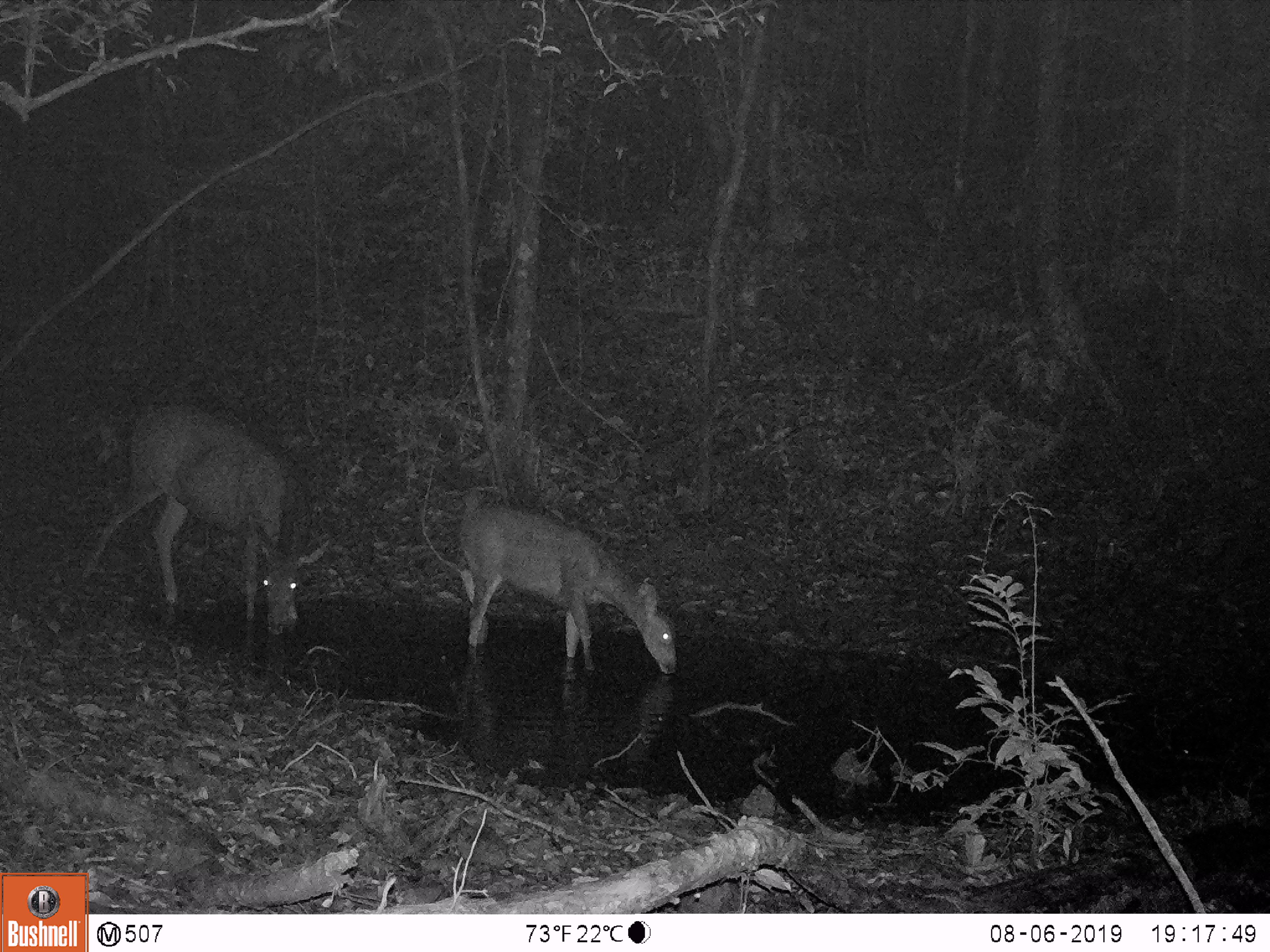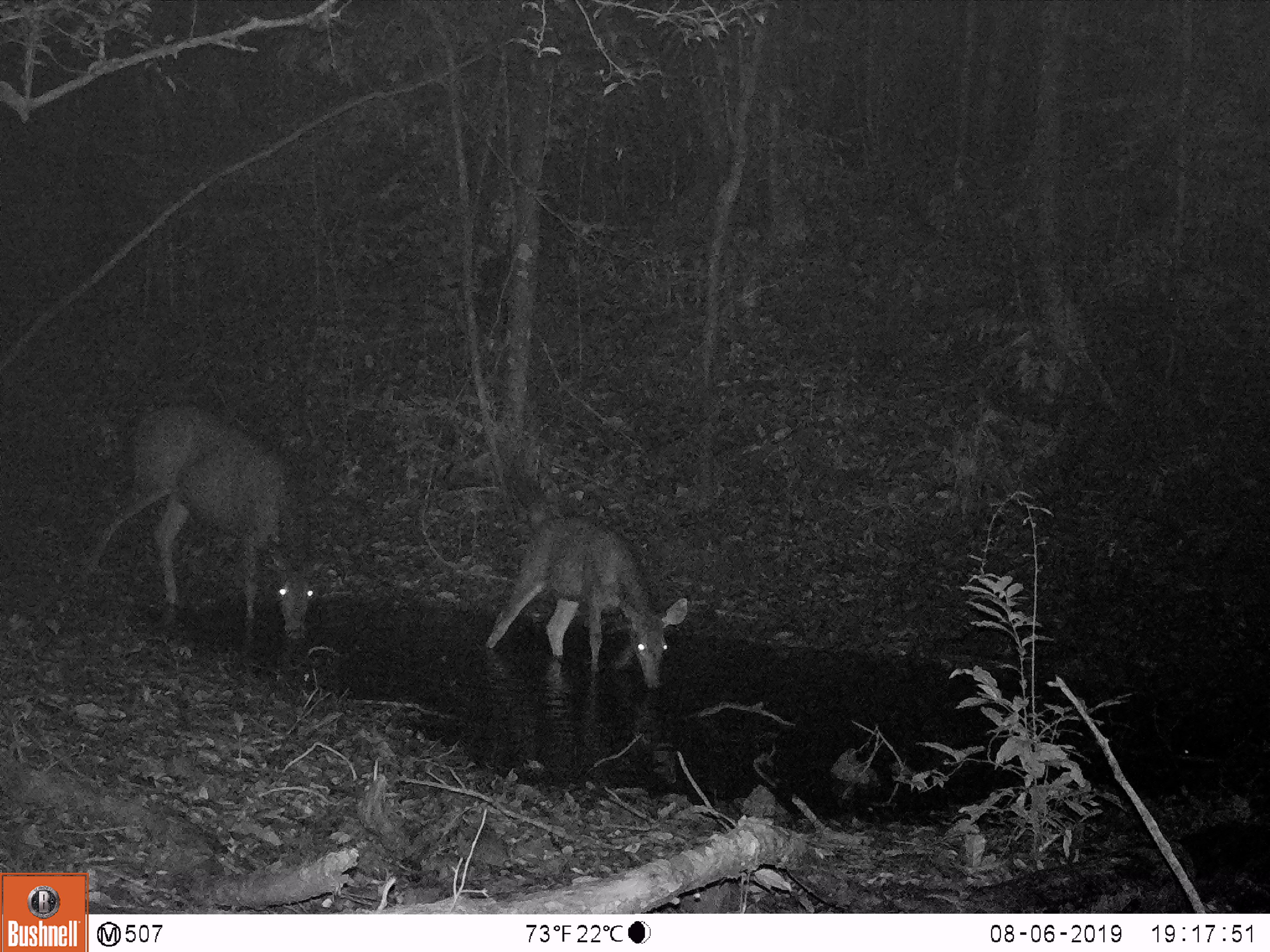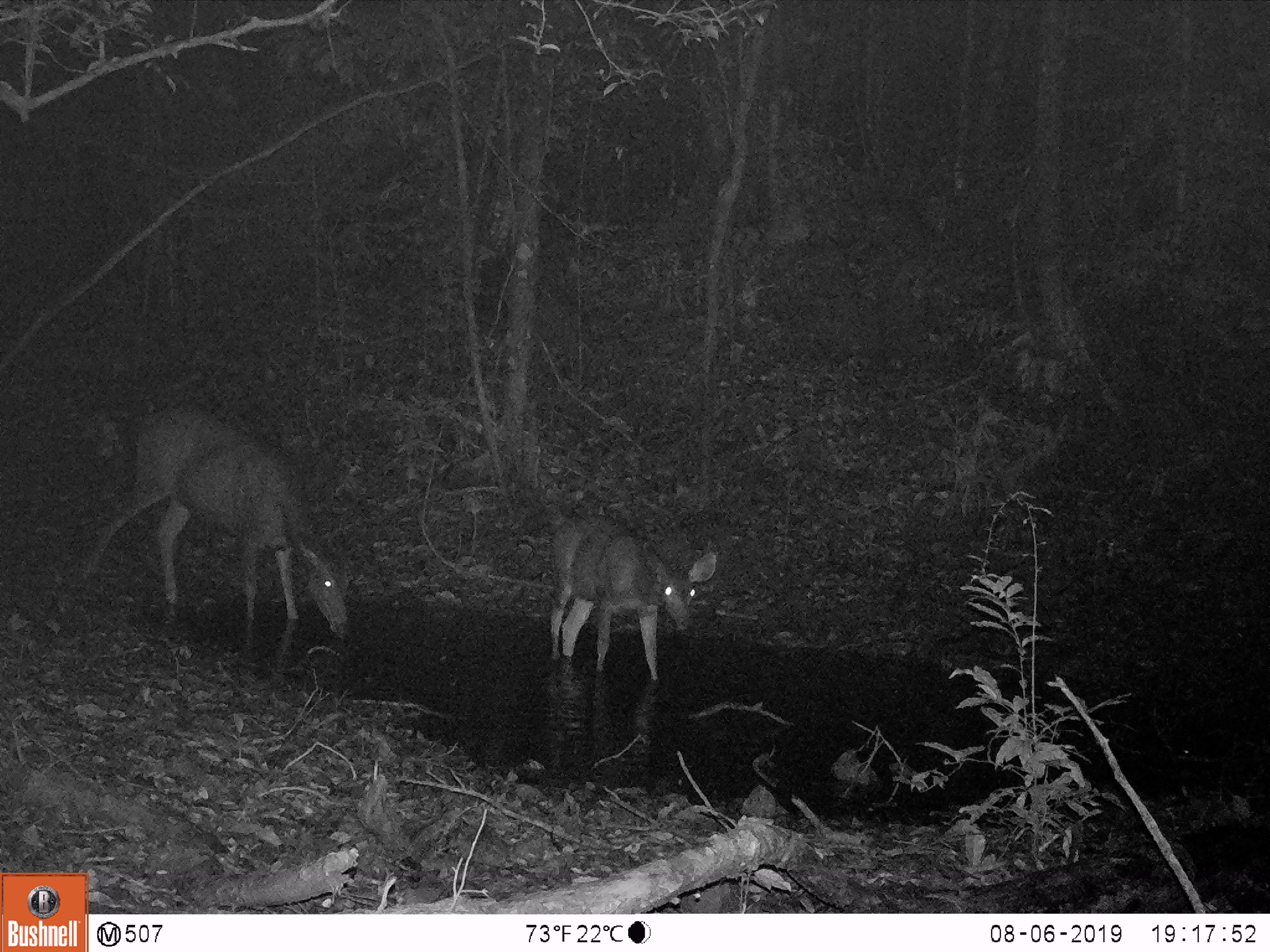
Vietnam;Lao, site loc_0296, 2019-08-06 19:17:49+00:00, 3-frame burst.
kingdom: Animalia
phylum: Chordata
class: Mammalia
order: Artiodactyla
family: Cervidae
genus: Rusa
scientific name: Rusa unicolor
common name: sambar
Sambar (Rusa unicolor). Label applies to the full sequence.